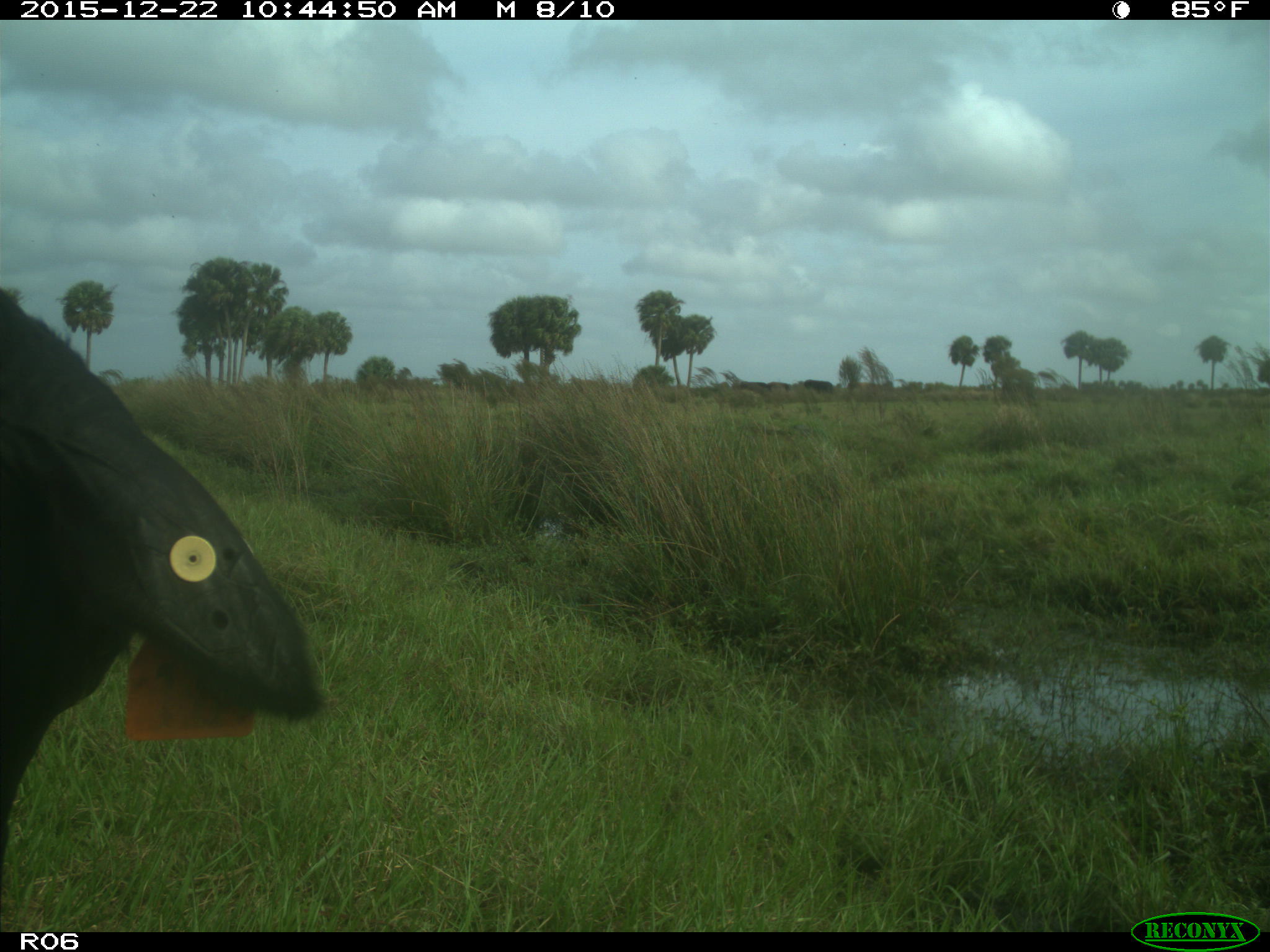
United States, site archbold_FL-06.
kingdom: Animalia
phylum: Chordata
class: Mammalia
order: Artiodactyla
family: Bovidae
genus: Bos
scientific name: Bos taurus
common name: domestic cow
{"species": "Bos taurus (domestic cow)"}